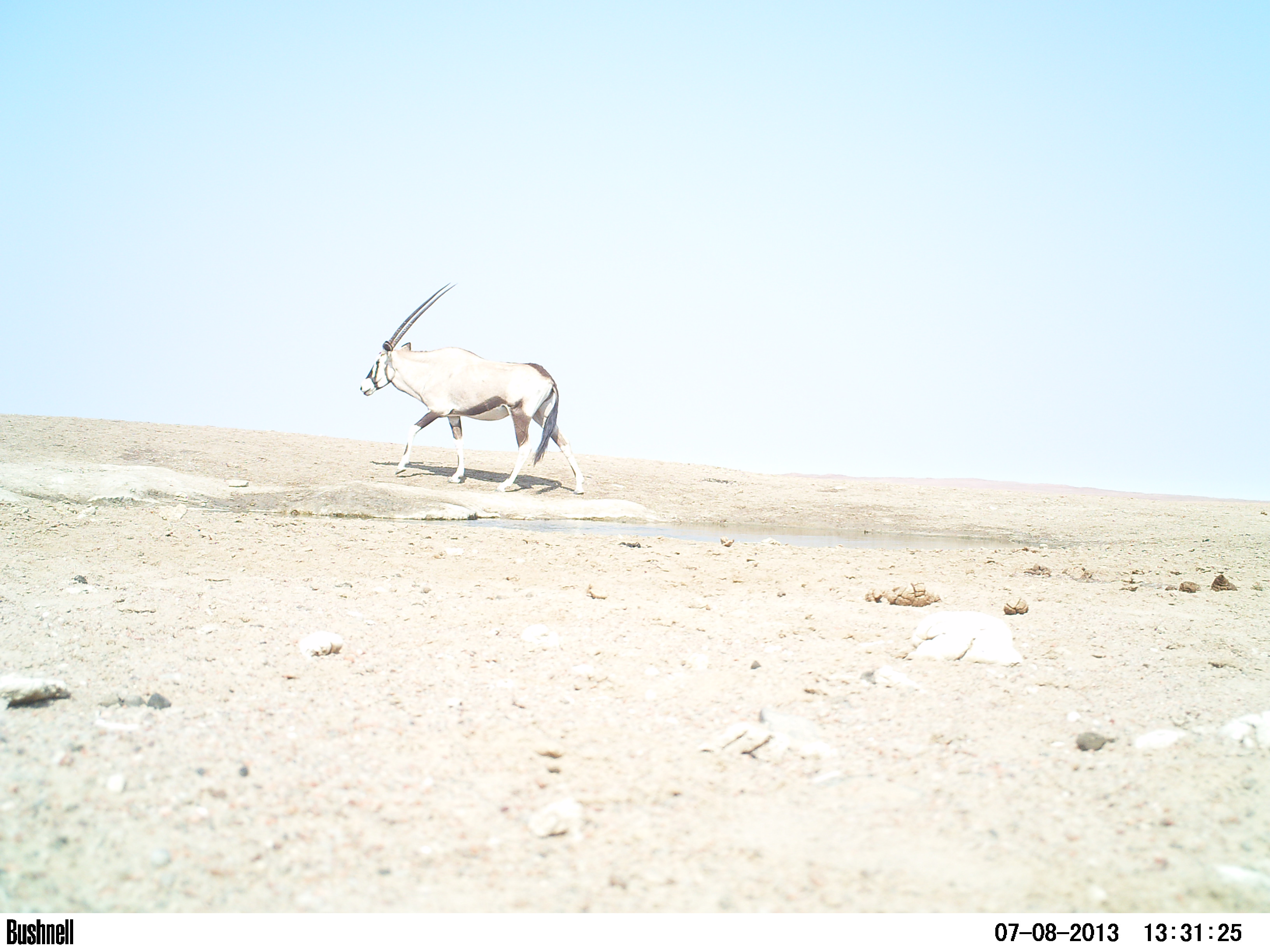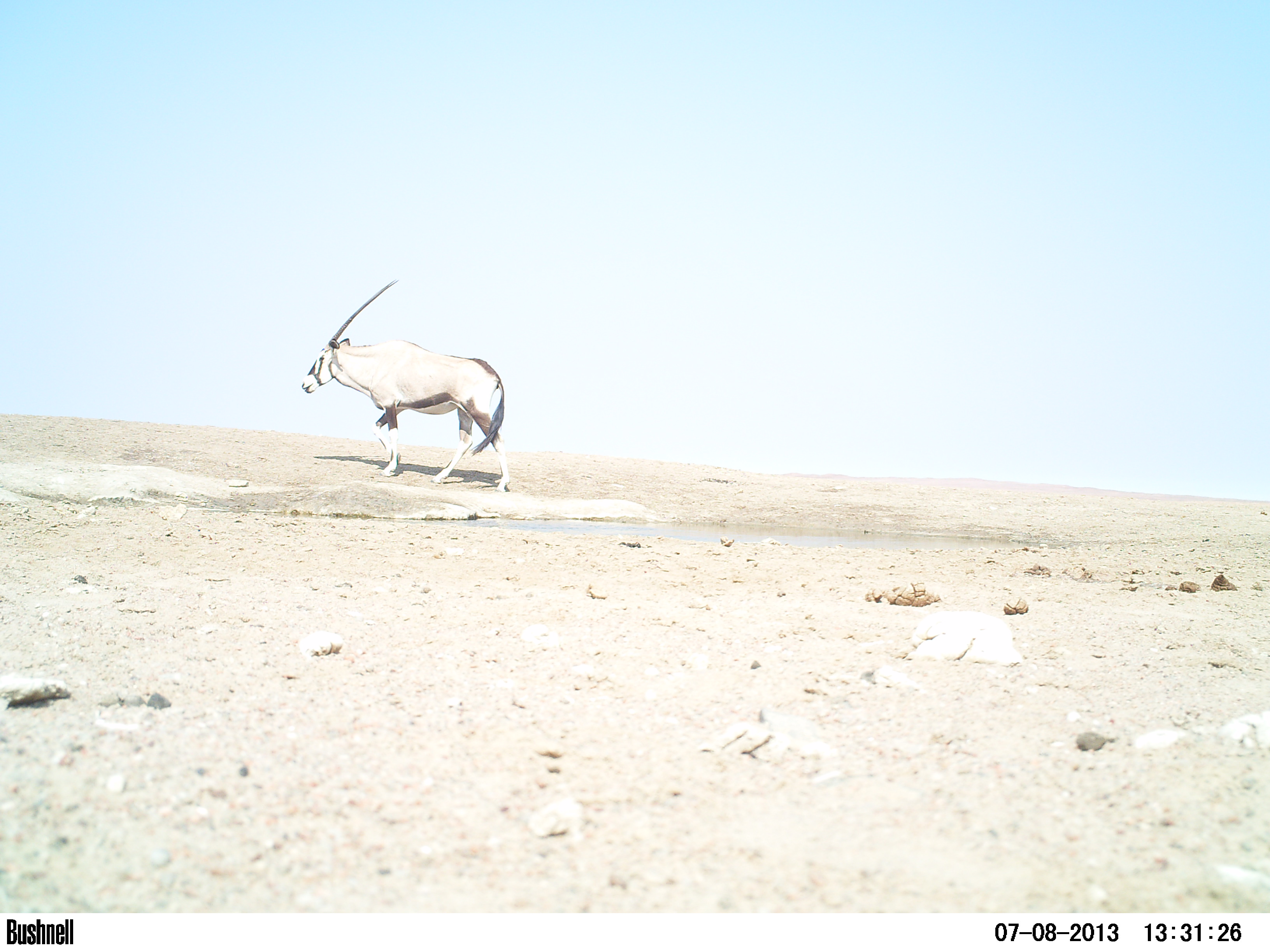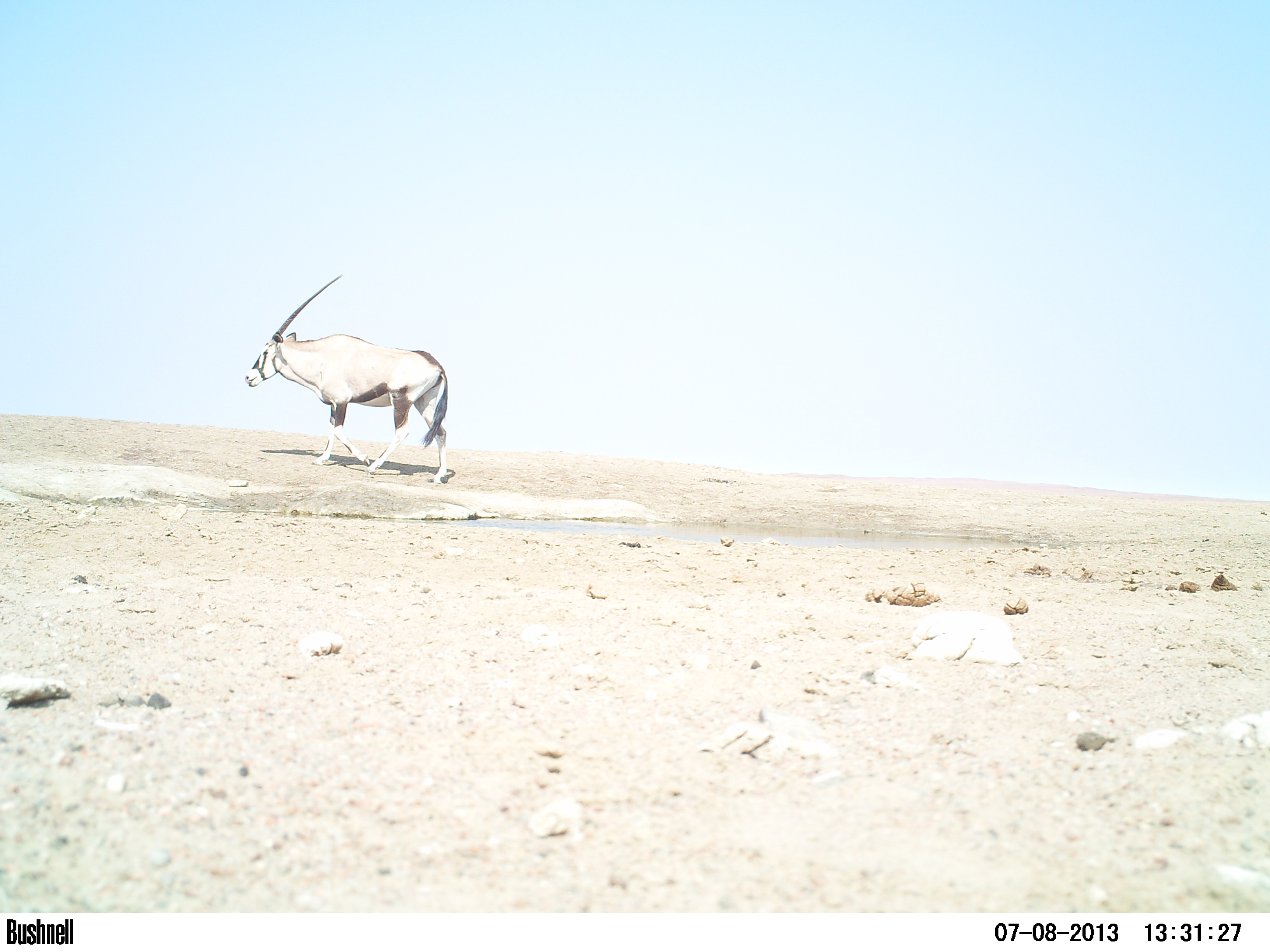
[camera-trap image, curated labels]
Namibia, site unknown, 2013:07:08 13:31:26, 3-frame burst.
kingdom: Animalia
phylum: Chordata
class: Mammalia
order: Artiodactyla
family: Bovidae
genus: Oryx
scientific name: Oryx gazella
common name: gemsbok